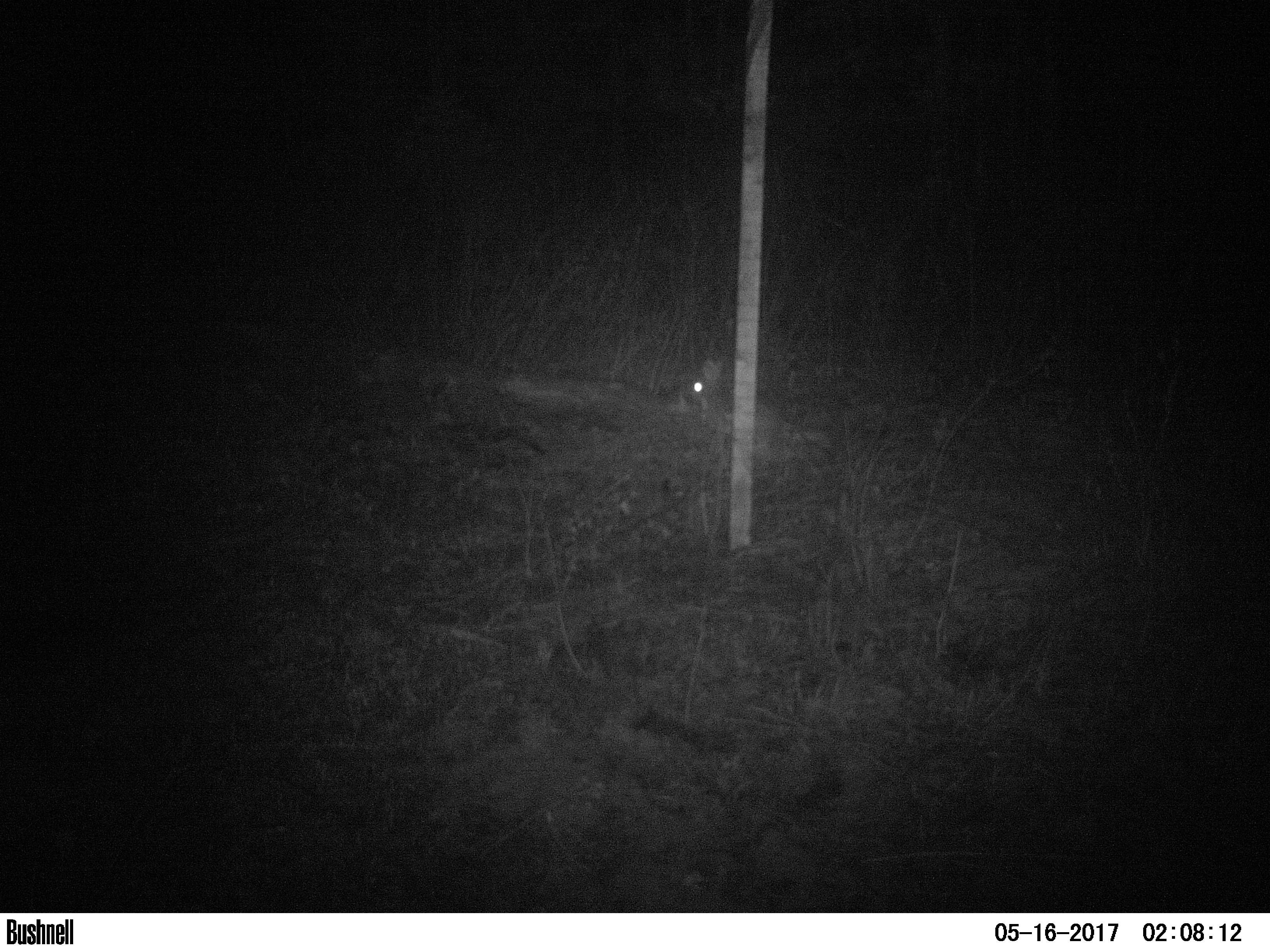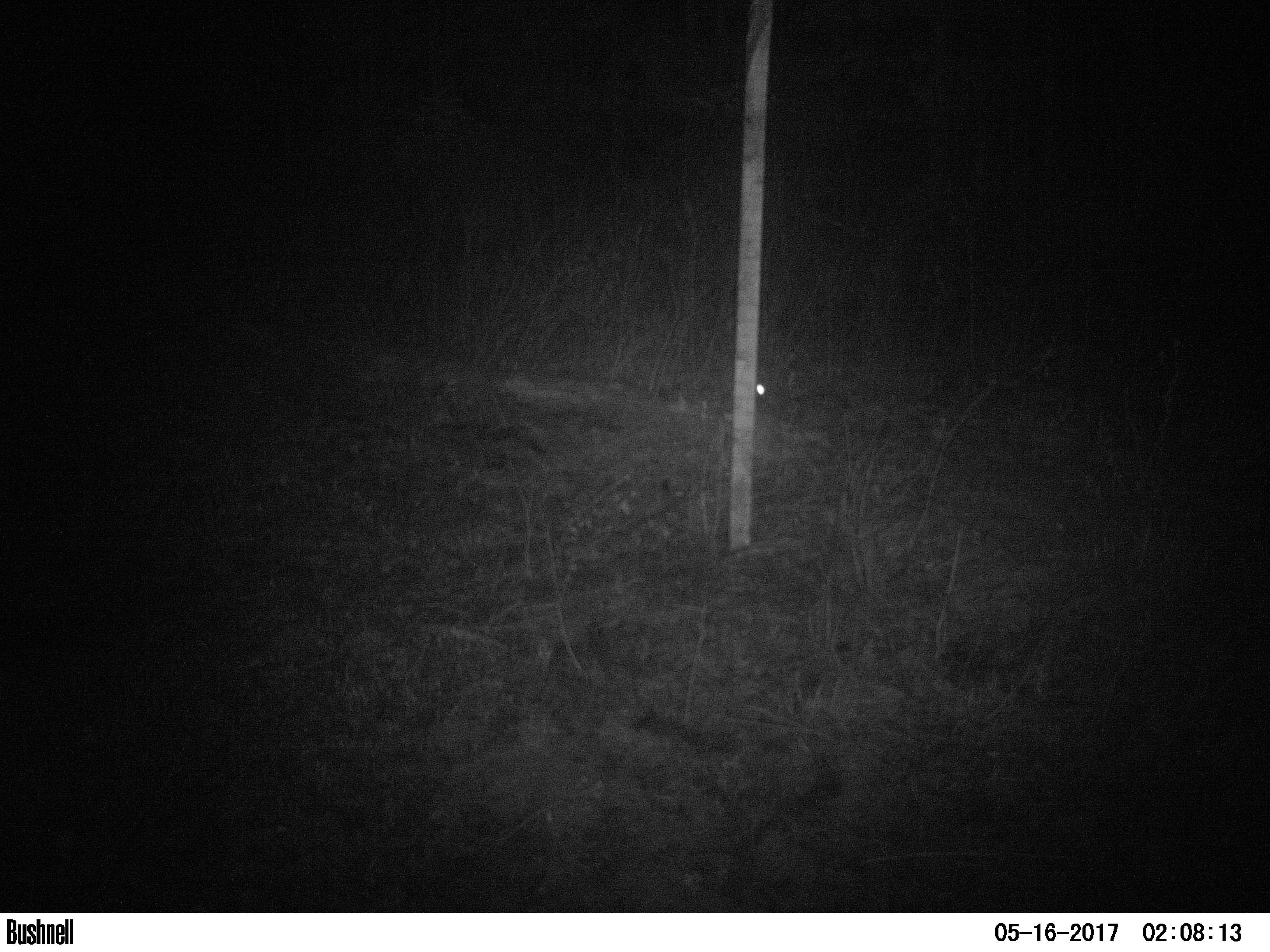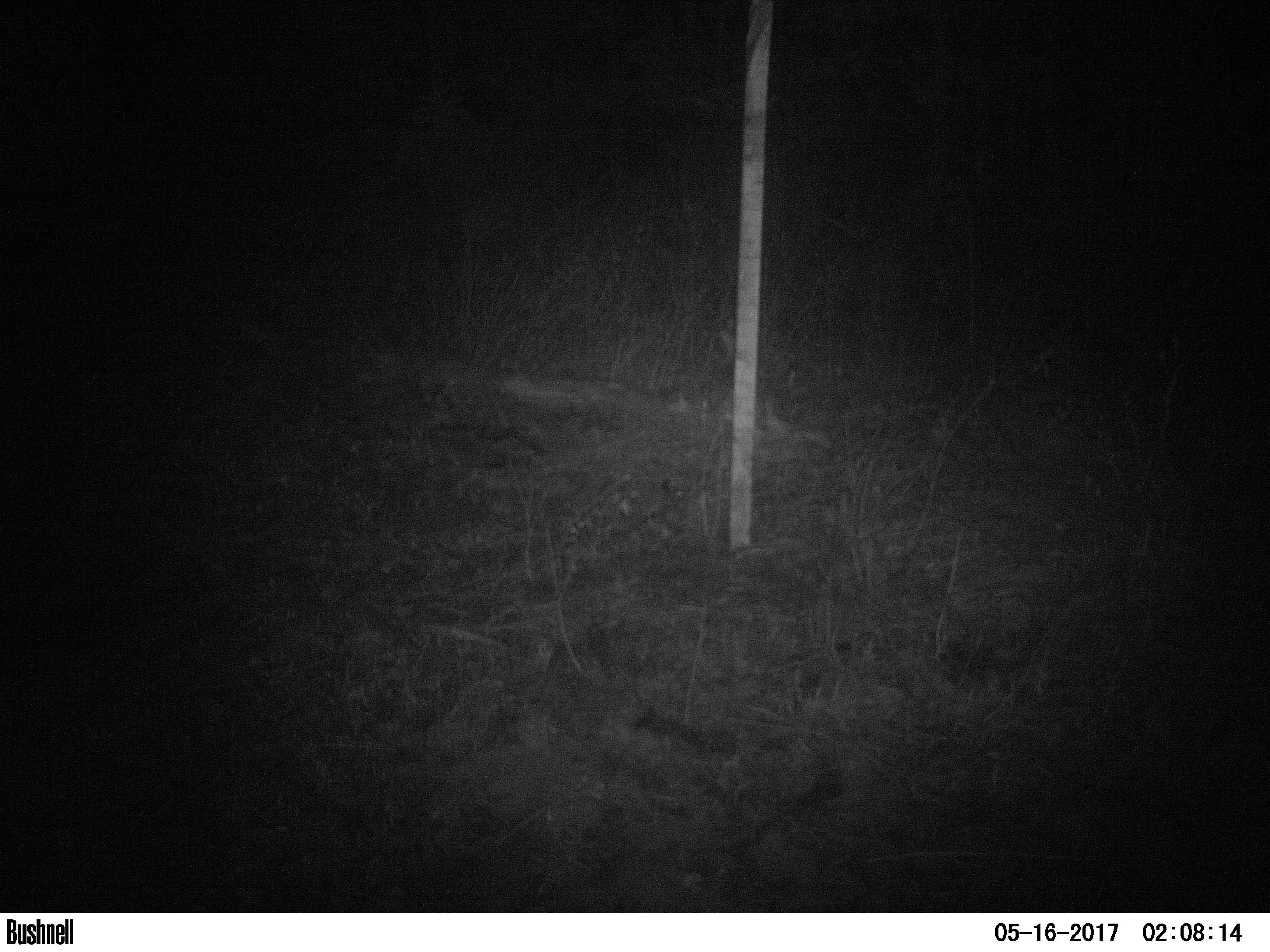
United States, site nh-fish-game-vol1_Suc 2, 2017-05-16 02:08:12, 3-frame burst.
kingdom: Animalia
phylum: Chordata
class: Mammalia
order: Lagomorpha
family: Leporidae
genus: Lepus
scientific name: Lepus americanus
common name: snowshoe hare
Snowshoe hare (Lepus americanus).